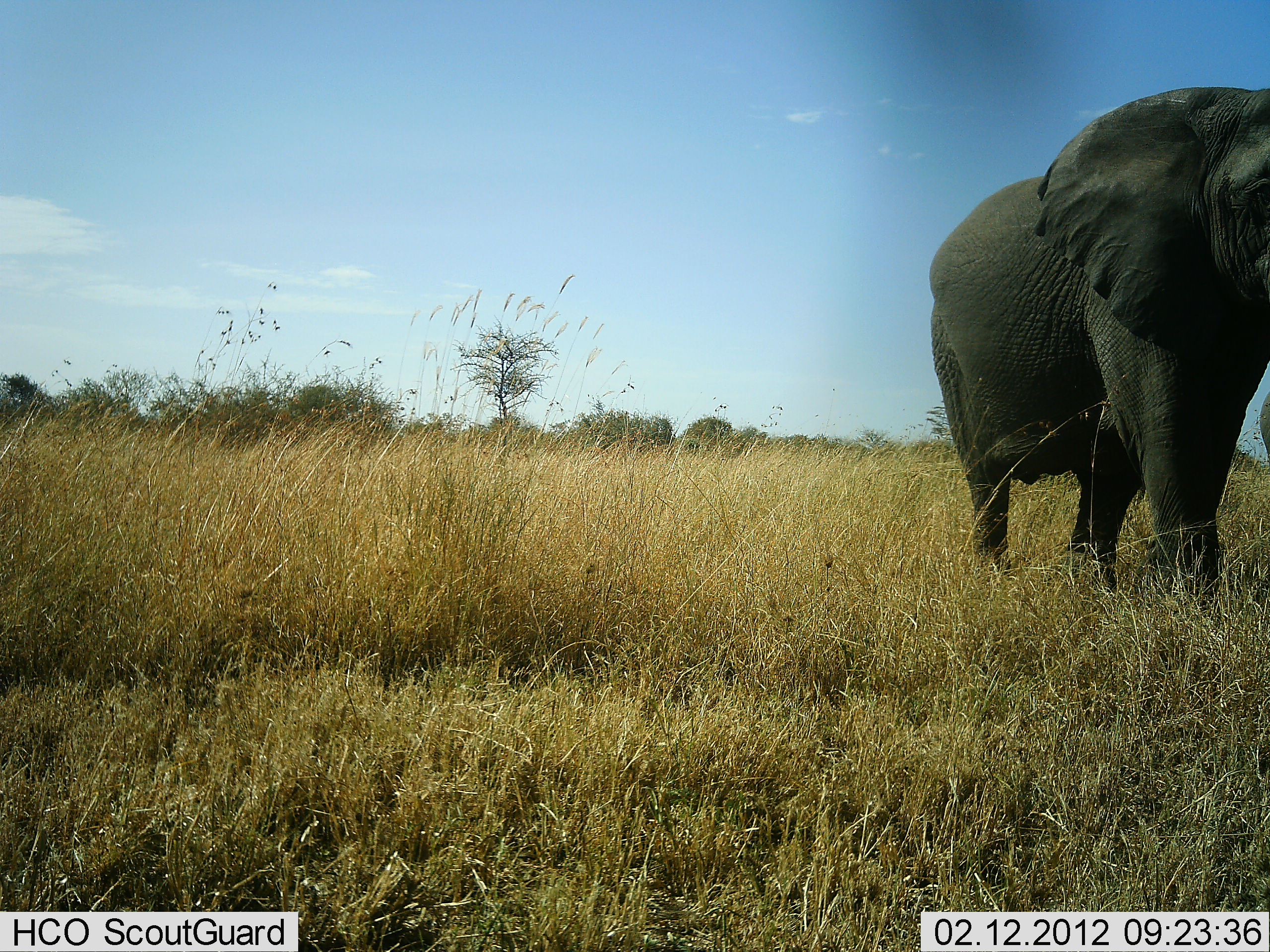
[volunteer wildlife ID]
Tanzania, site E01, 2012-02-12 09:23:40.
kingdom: Animalia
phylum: Chordata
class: Mammalia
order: Proboscidea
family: Elephantidae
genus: Loxodonta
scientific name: Loxodonta africana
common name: african bush elephant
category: elephant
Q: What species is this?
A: Elephant (african bush elephant) (Loxodonta africana).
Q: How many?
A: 1.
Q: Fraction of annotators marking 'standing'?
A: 56%.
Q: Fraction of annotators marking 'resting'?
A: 0%.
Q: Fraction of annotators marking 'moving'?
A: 44%.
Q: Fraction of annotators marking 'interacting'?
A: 0%.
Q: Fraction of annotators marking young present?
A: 0%.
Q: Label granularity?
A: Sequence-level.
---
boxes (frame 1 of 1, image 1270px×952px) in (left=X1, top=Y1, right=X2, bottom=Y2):
animal: (left=928, top=84, right=1270, bottom=609)